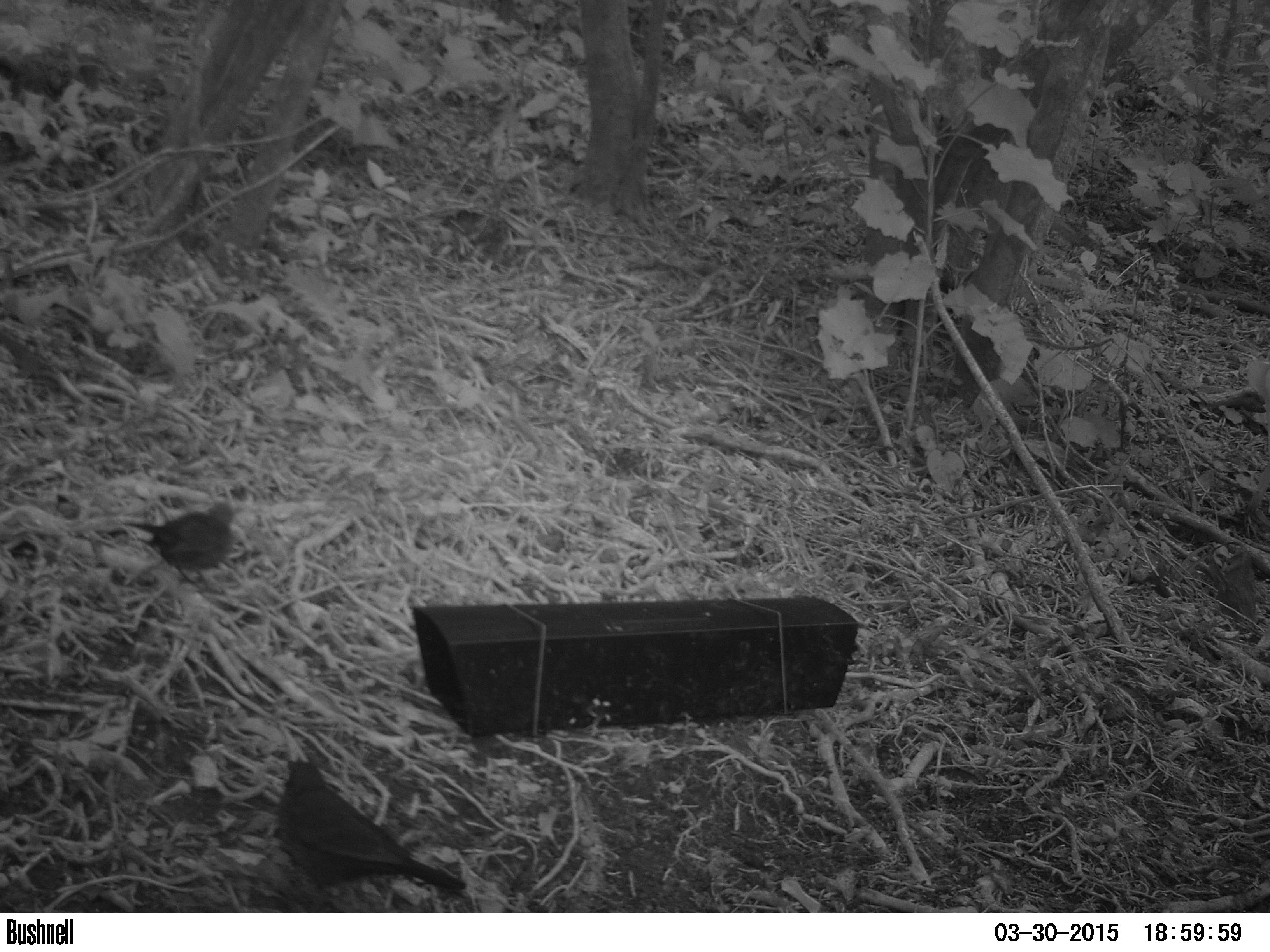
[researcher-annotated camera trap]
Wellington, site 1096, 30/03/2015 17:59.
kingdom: Animalia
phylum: Chordata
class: Aves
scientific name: Aves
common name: bird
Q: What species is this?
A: Bird (Aves).